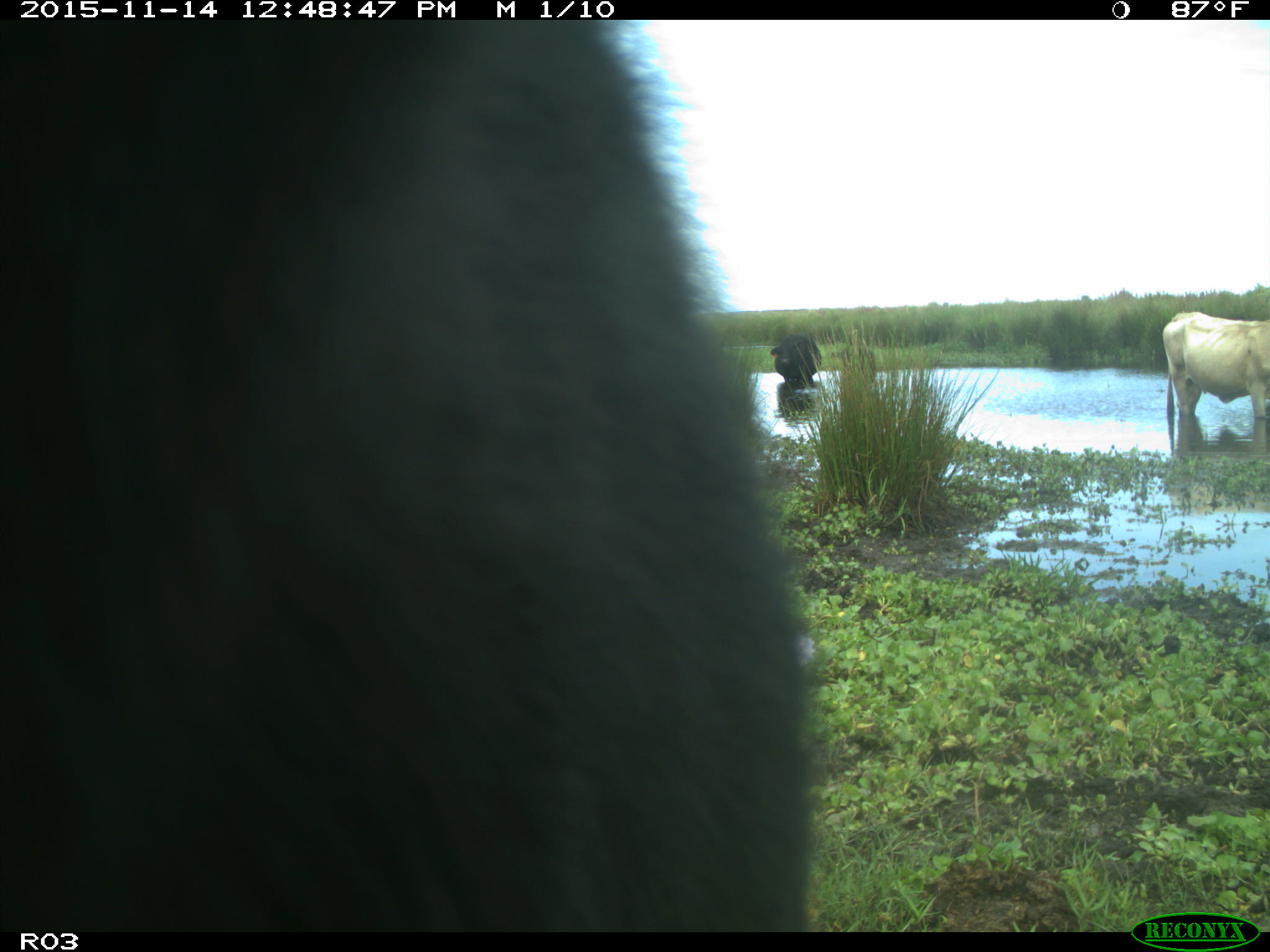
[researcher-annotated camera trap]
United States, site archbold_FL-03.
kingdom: Animalia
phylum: Chordata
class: Mammalia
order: Artiodactyla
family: Bovidae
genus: Bos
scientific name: Bos taurus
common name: domestic cow